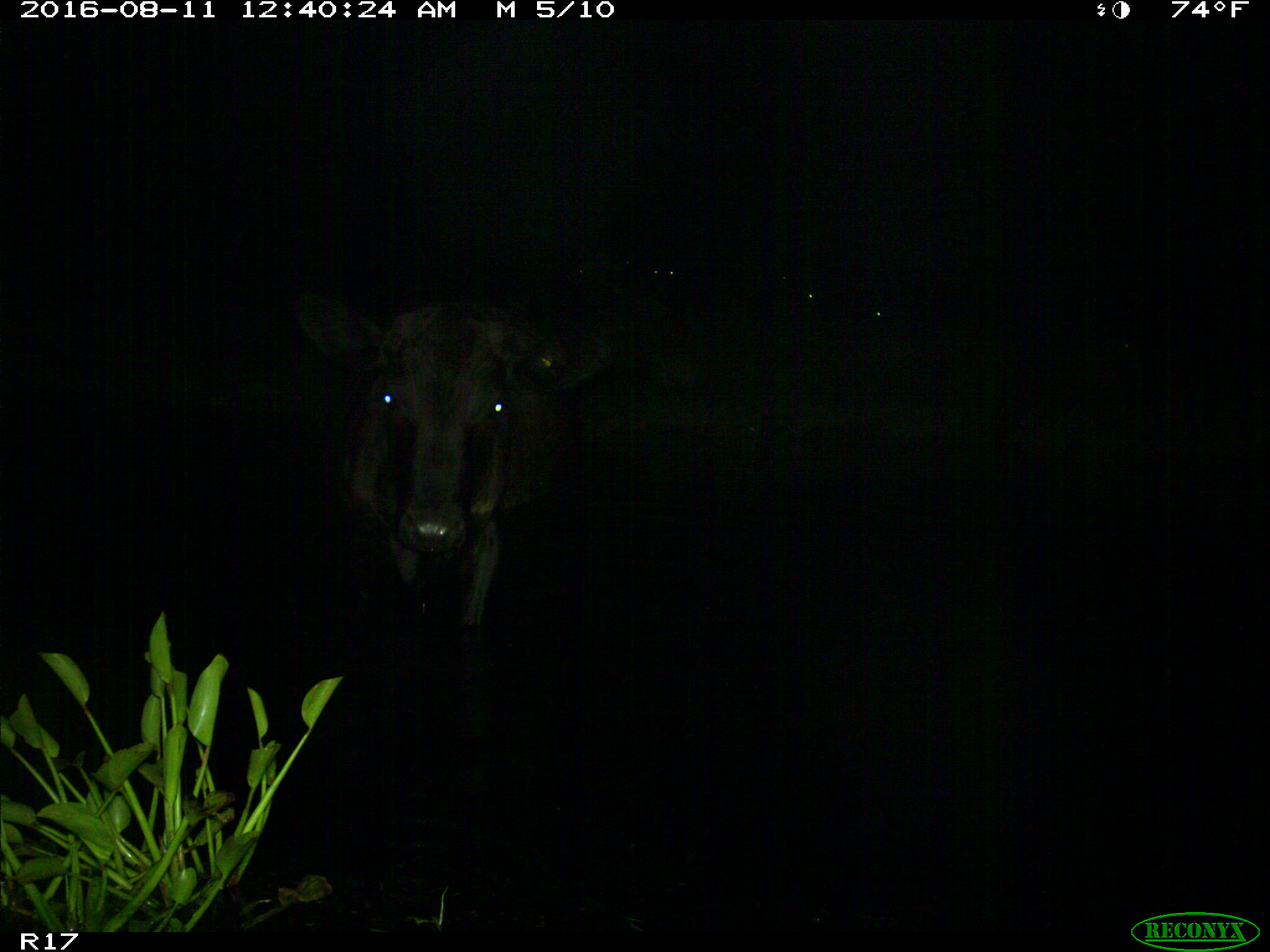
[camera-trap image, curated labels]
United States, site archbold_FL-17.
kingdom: Animalia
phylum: Chordata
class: Mammalia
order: Artiodactyla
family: Bovidae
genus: Bos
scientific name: Bos taurus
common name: domestic cow